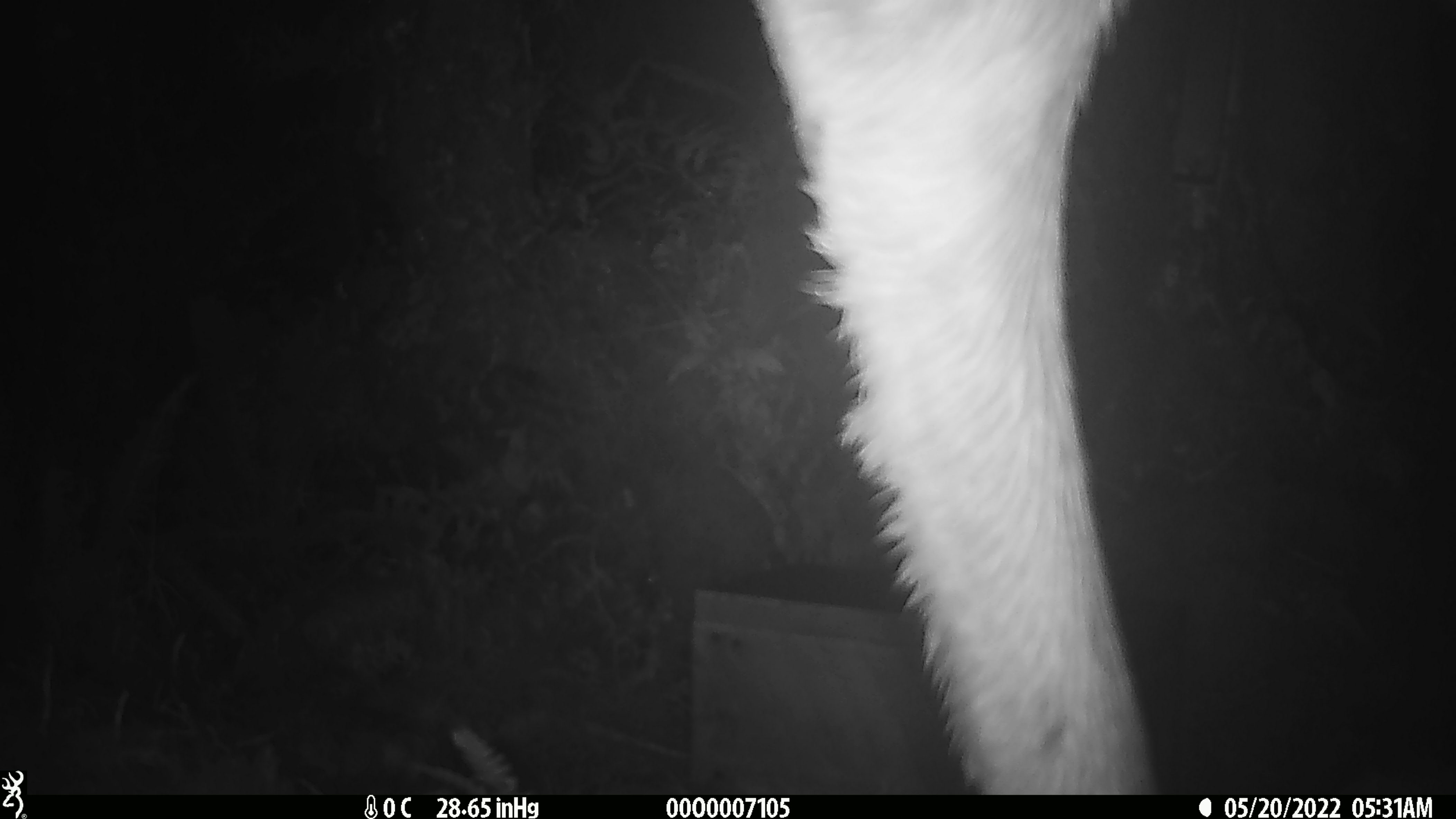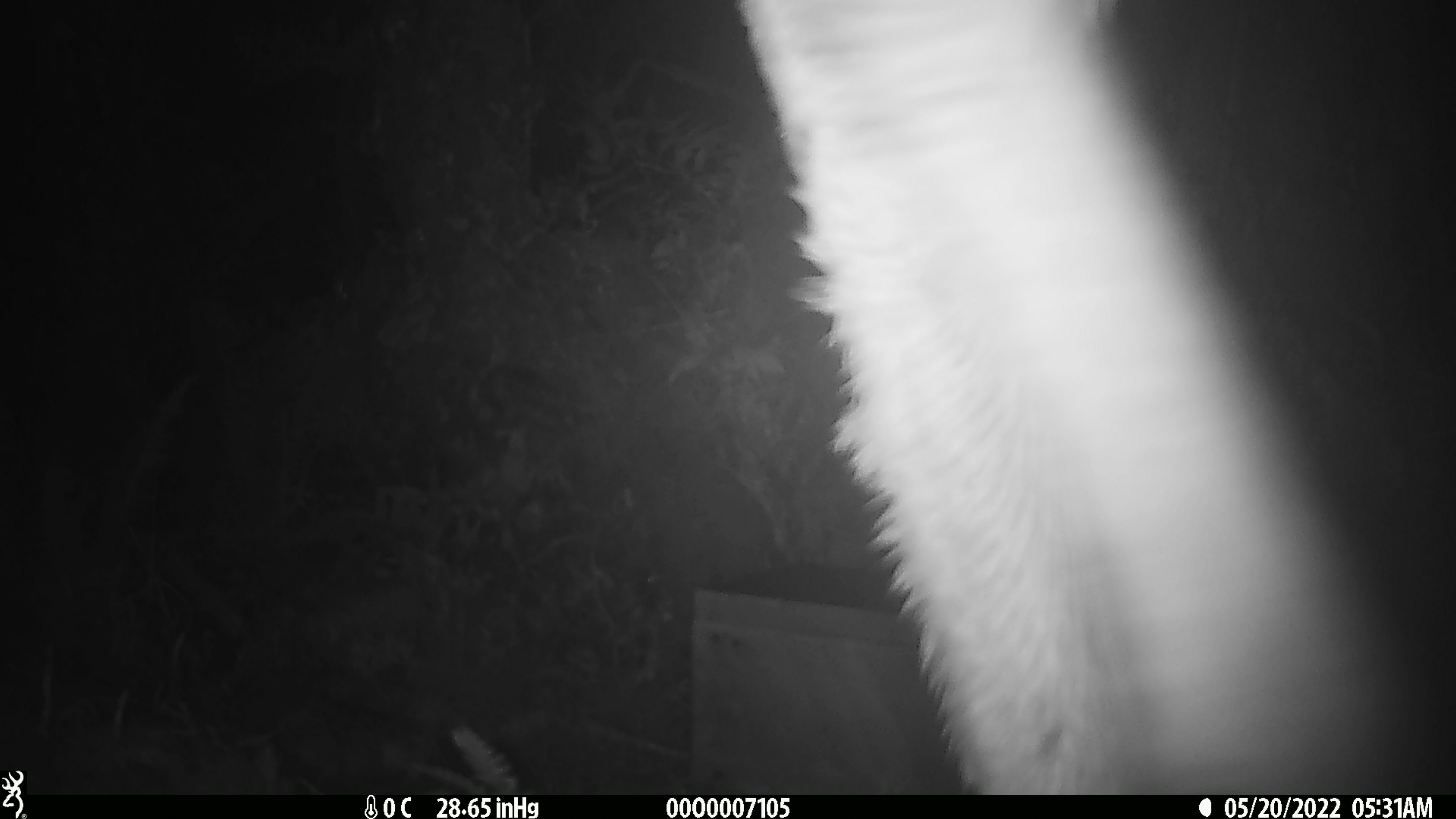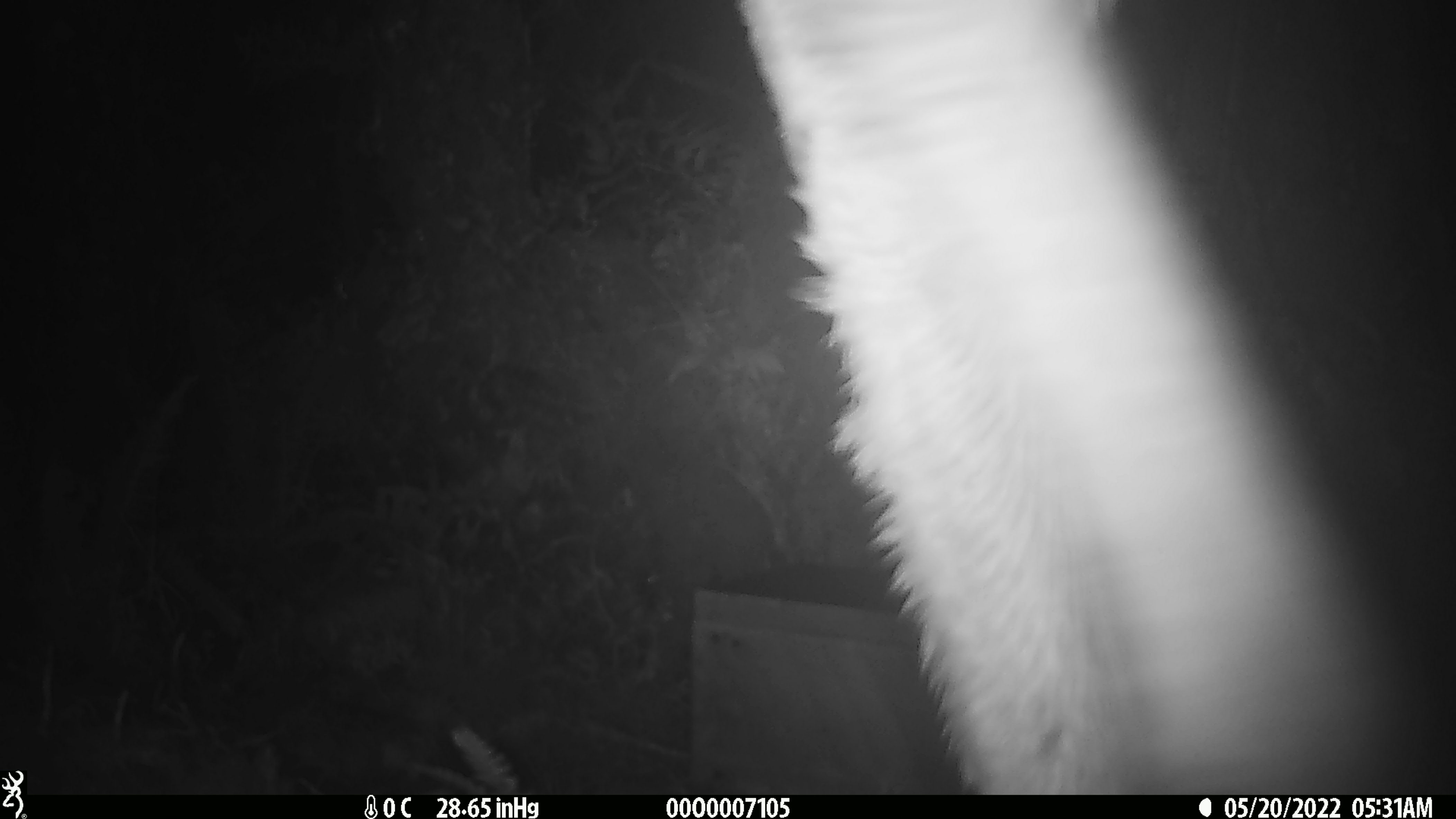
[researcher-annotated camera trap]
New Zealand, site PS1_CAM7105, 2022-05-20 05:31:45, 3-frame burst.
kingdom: Animalia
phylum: Chordata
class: Mammalia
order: Artiodactyla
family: Cervidae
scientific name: Cervidae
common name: deer